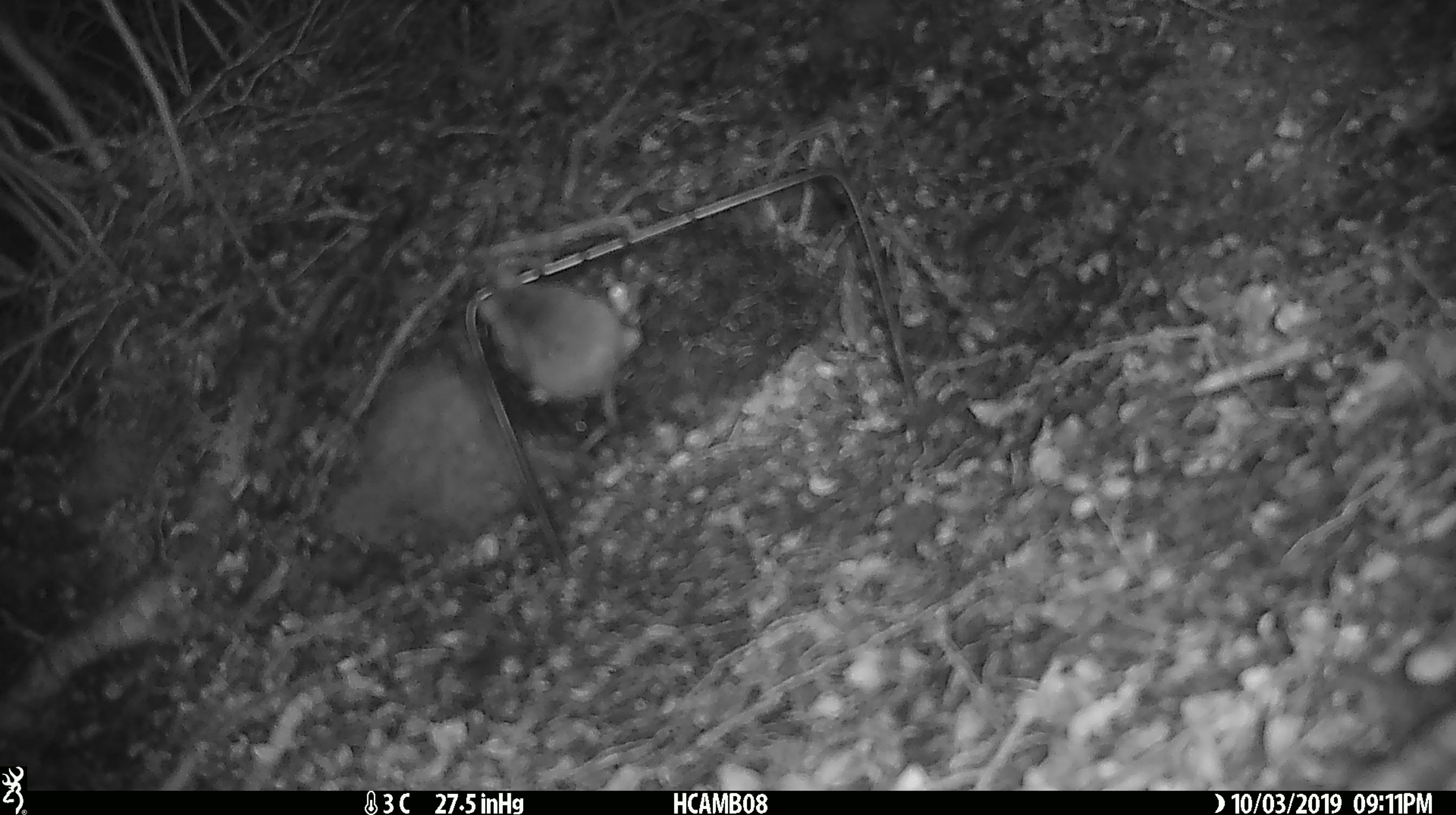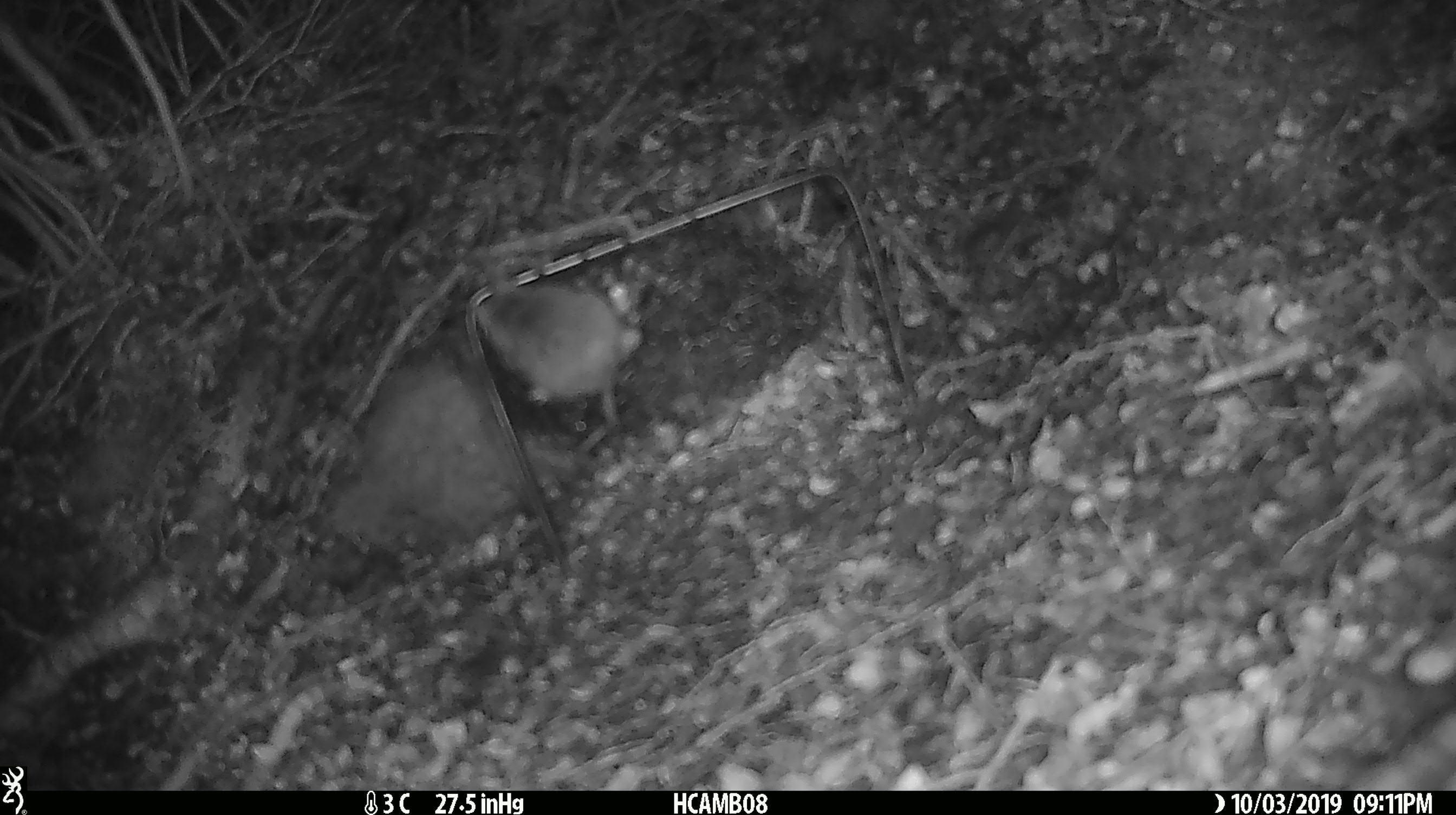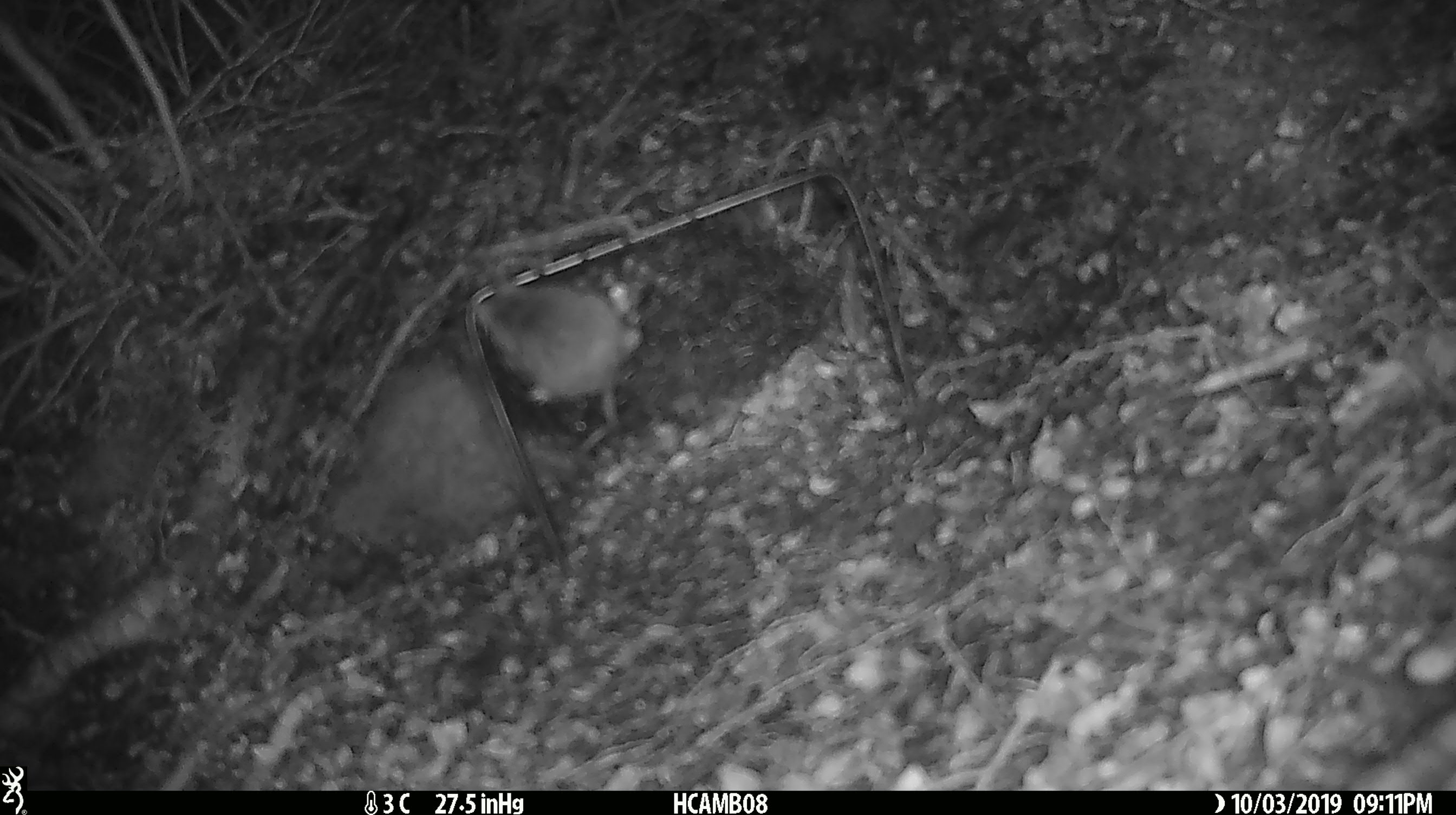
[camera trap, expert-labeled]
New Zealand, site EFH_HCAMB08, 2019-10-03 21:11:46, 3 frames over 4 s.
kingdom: Animalia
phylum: Chordata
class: Mammalia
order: Rodentia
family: Muridae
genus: Mus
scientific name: Mus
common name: mouse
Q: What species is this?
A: Mouse (Mus).